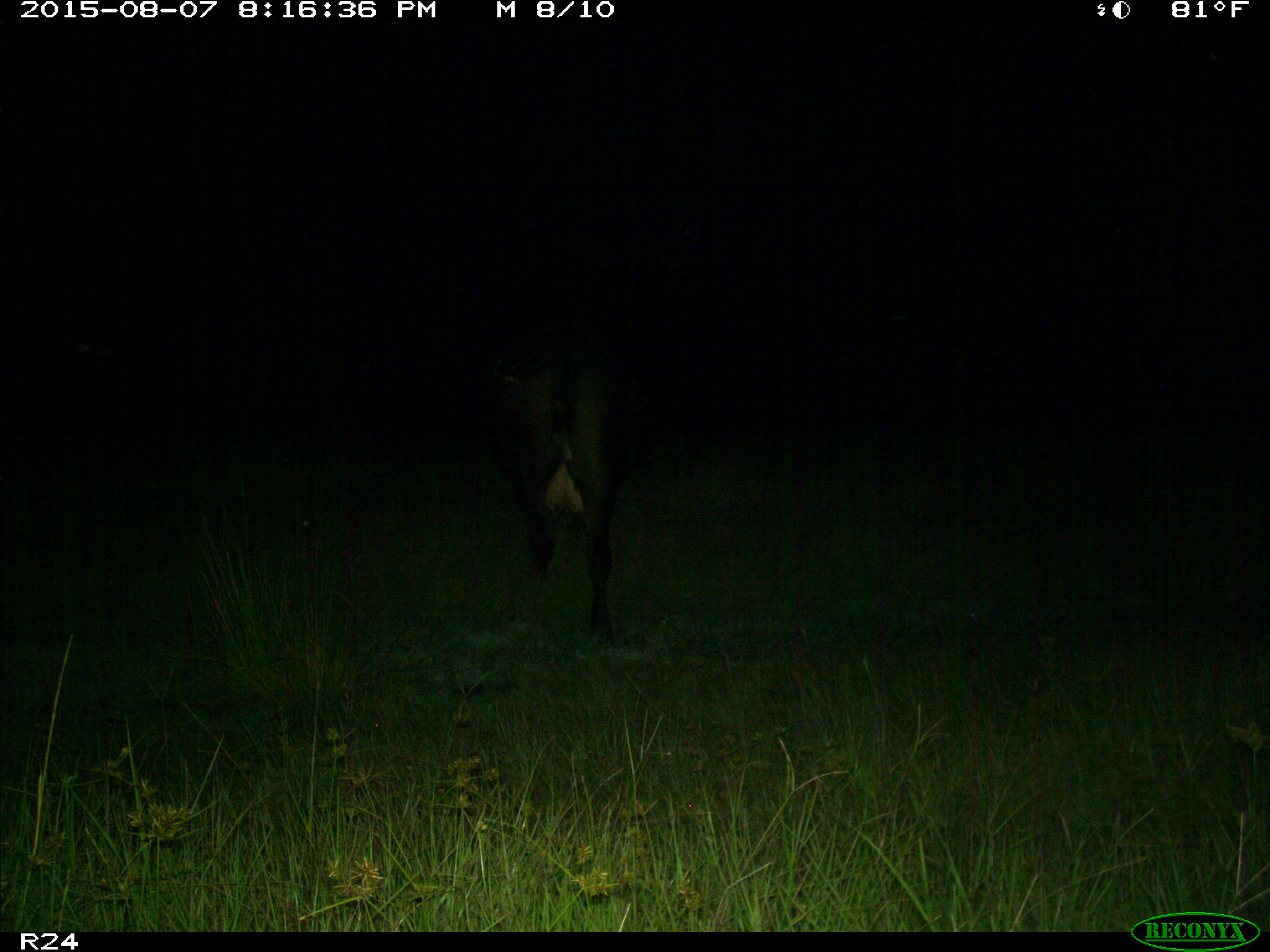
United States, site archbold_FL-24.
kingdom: Animalia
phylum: Chordata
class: Mammalia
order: Artiodactyla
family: Bovidae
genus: Bos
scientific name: Bos taurus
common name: domestic cow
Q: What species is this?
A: Bos taurus (domestic cow).